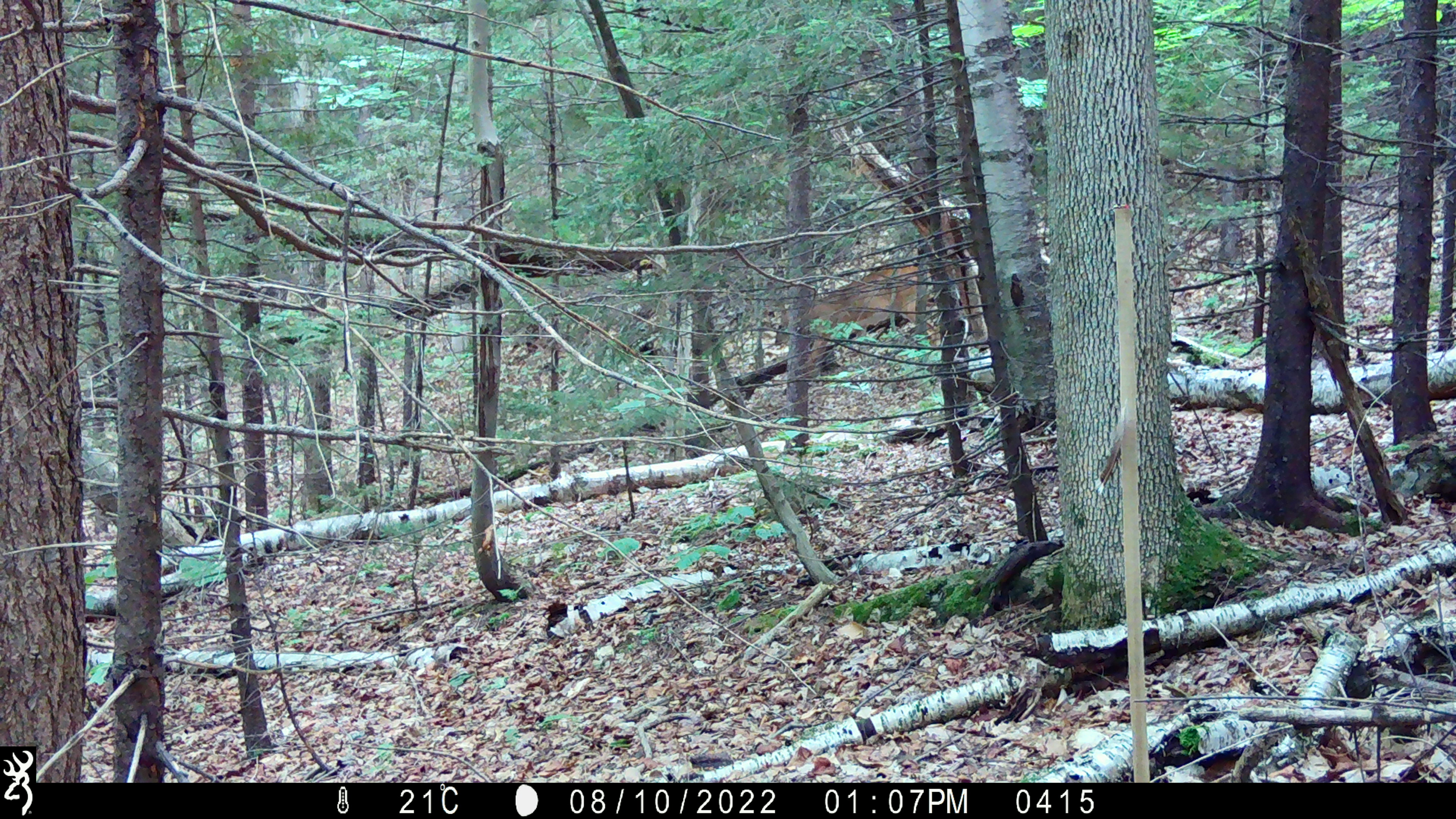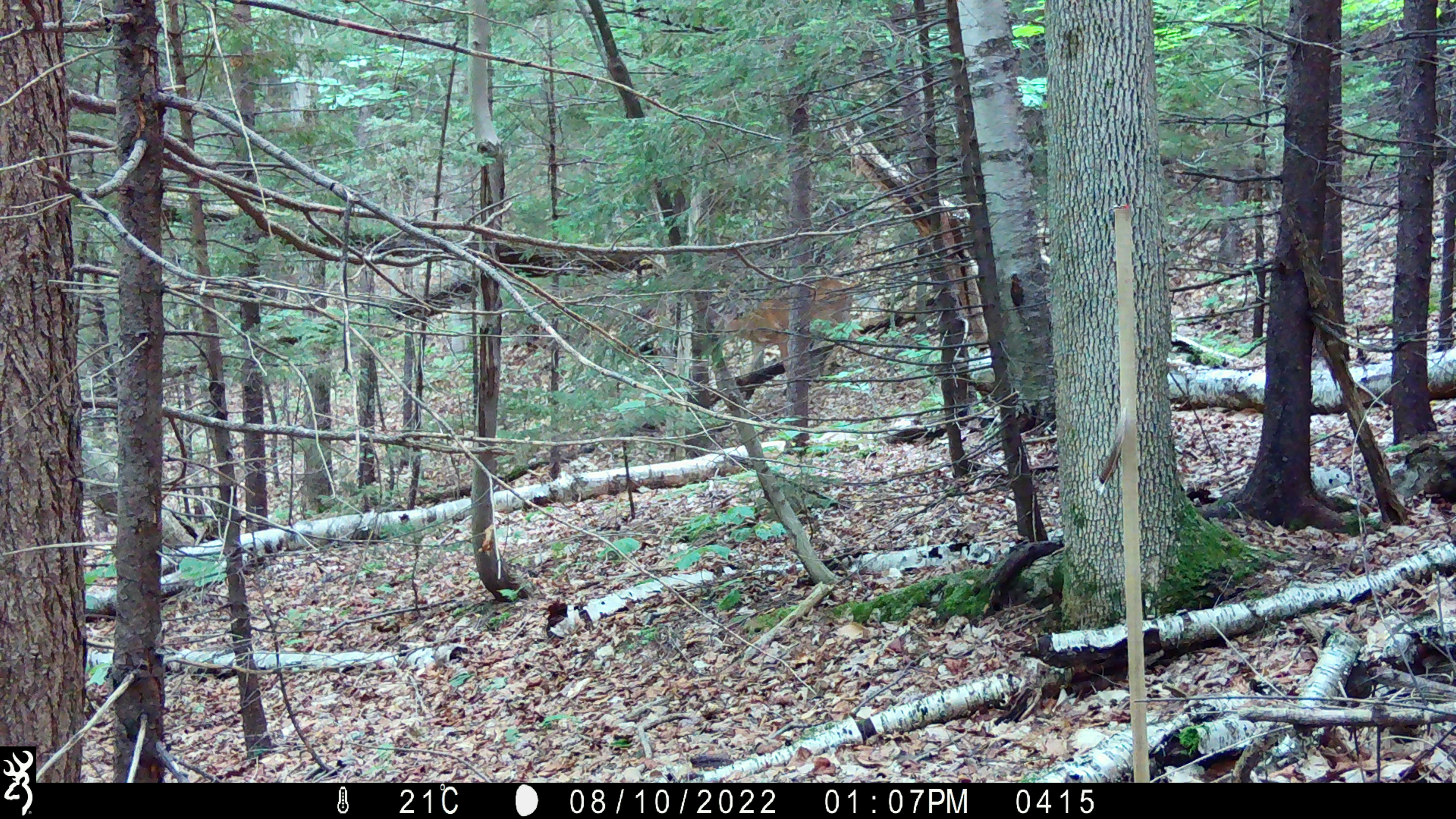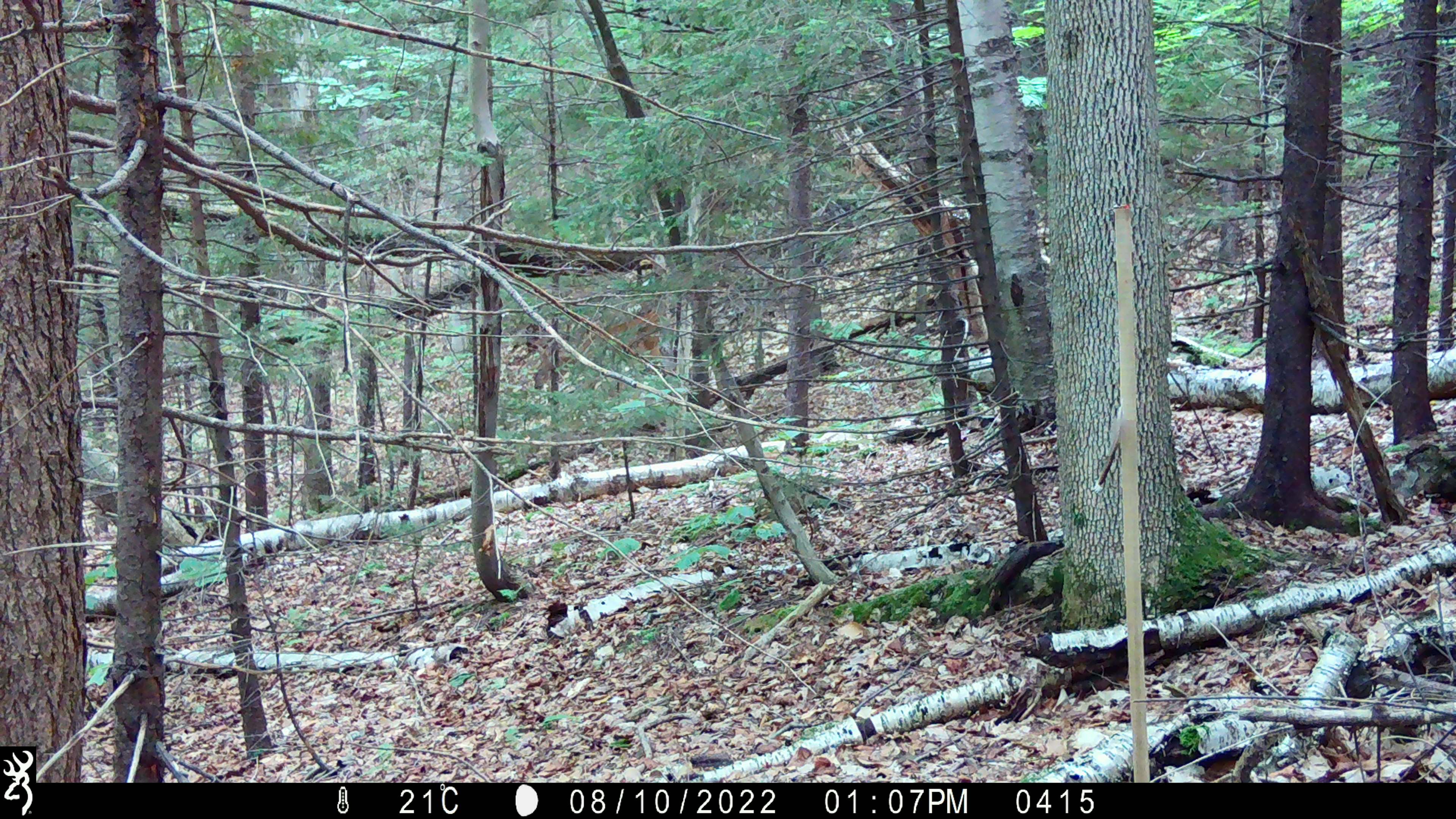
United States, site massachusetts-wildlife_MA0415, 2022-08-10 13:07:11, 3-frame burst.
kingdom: Animalia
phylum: Chordata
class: Mammalia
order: Artiodactyla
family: Cervidae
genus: Odocoileus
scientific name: Odocoileus virginianus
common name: white-tailed deer